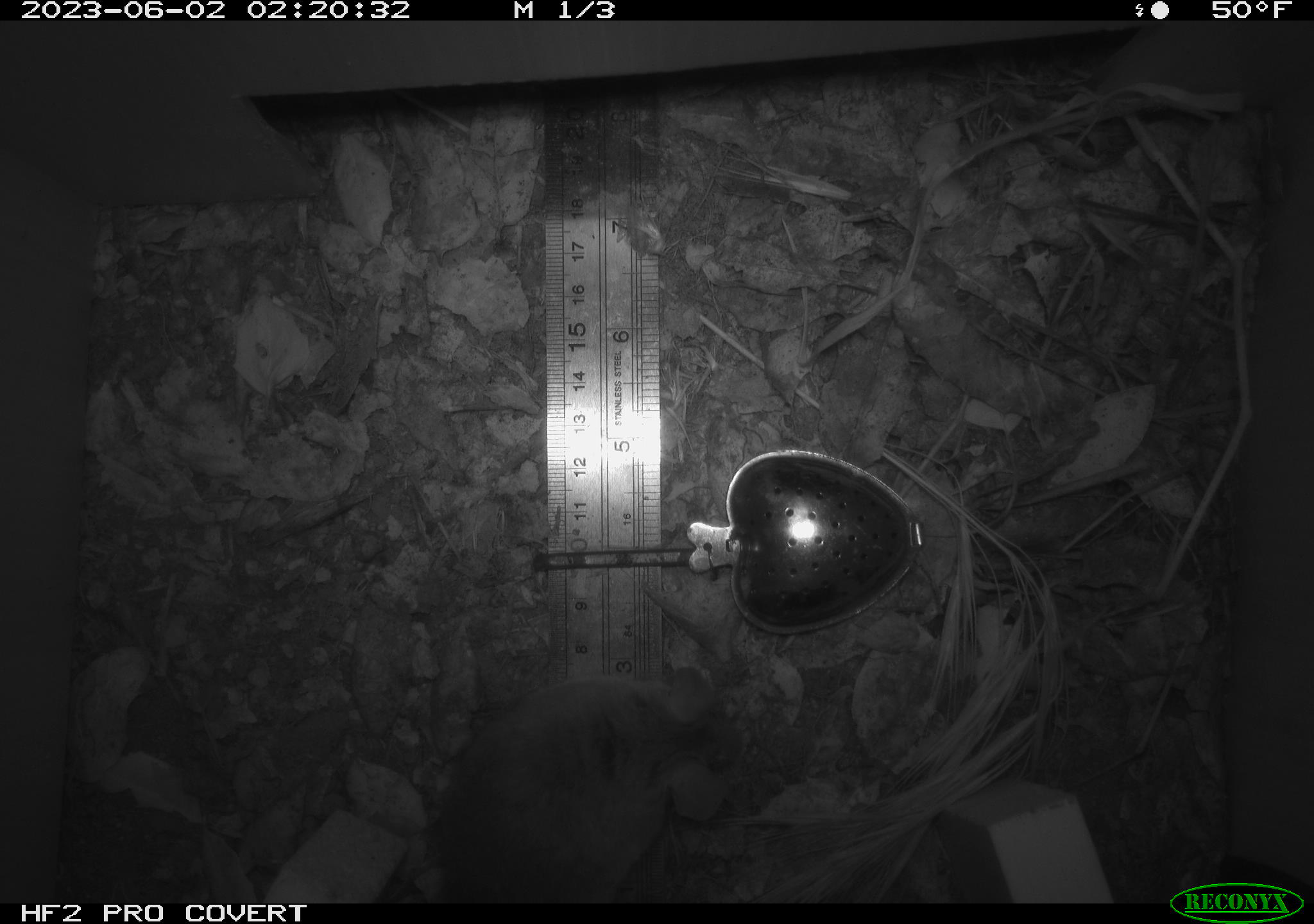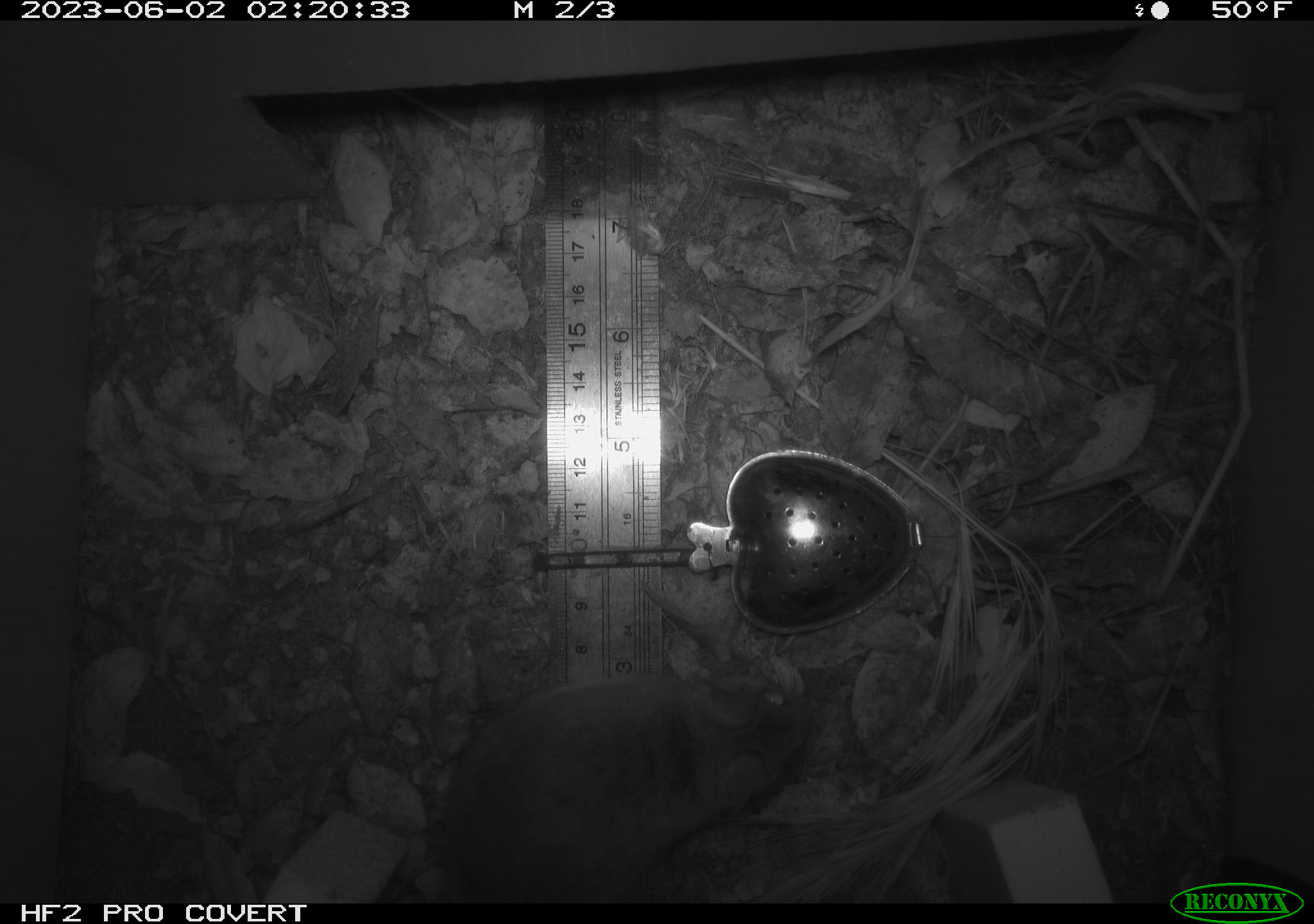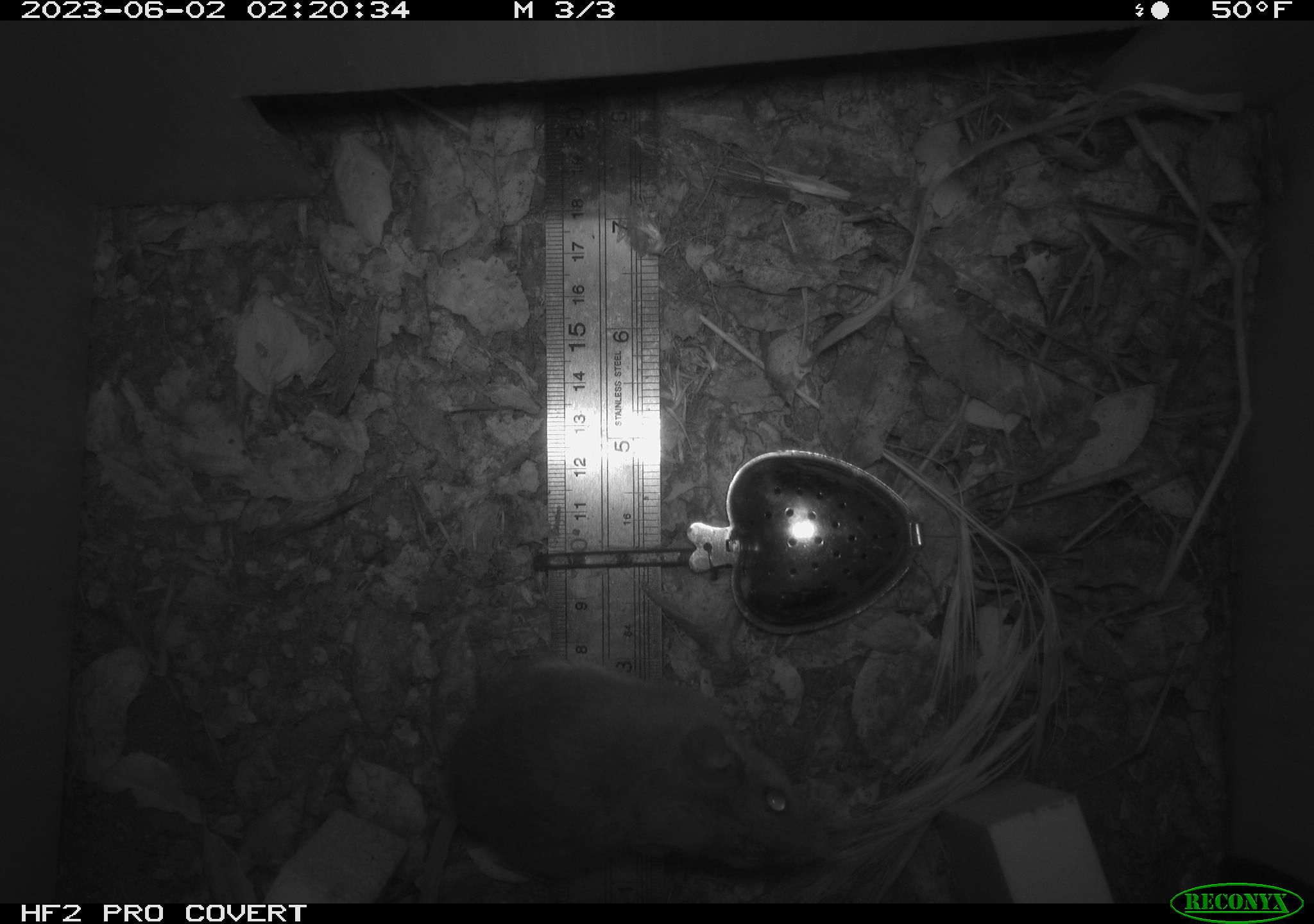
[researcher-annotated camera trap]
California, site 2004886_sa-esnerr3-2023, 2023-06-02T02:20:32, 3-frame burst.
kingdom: Animalia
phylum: Chordata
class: Mammalia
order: Rodentia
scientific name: Rodentia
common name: mouse species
Mouse species (Rodentia).